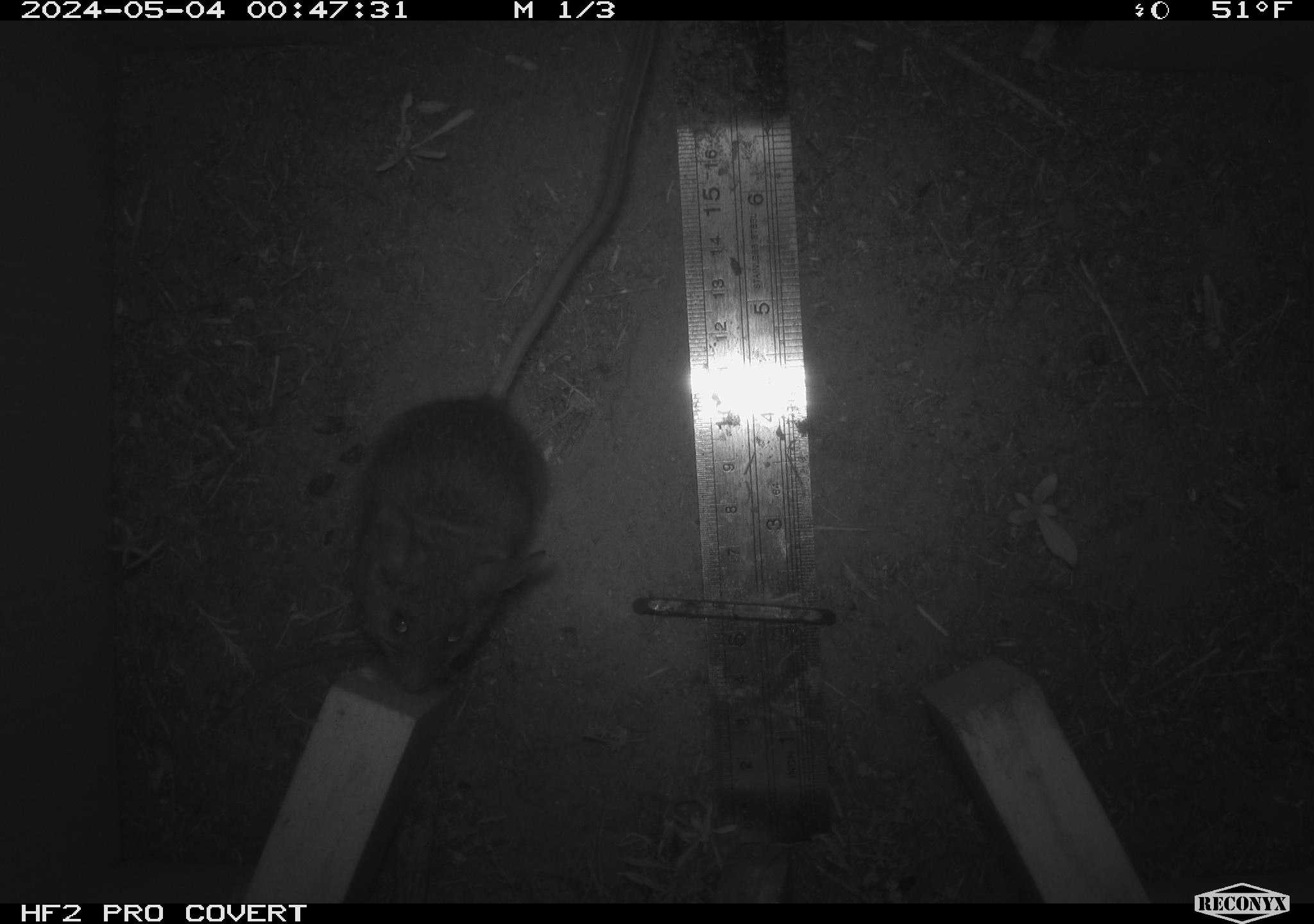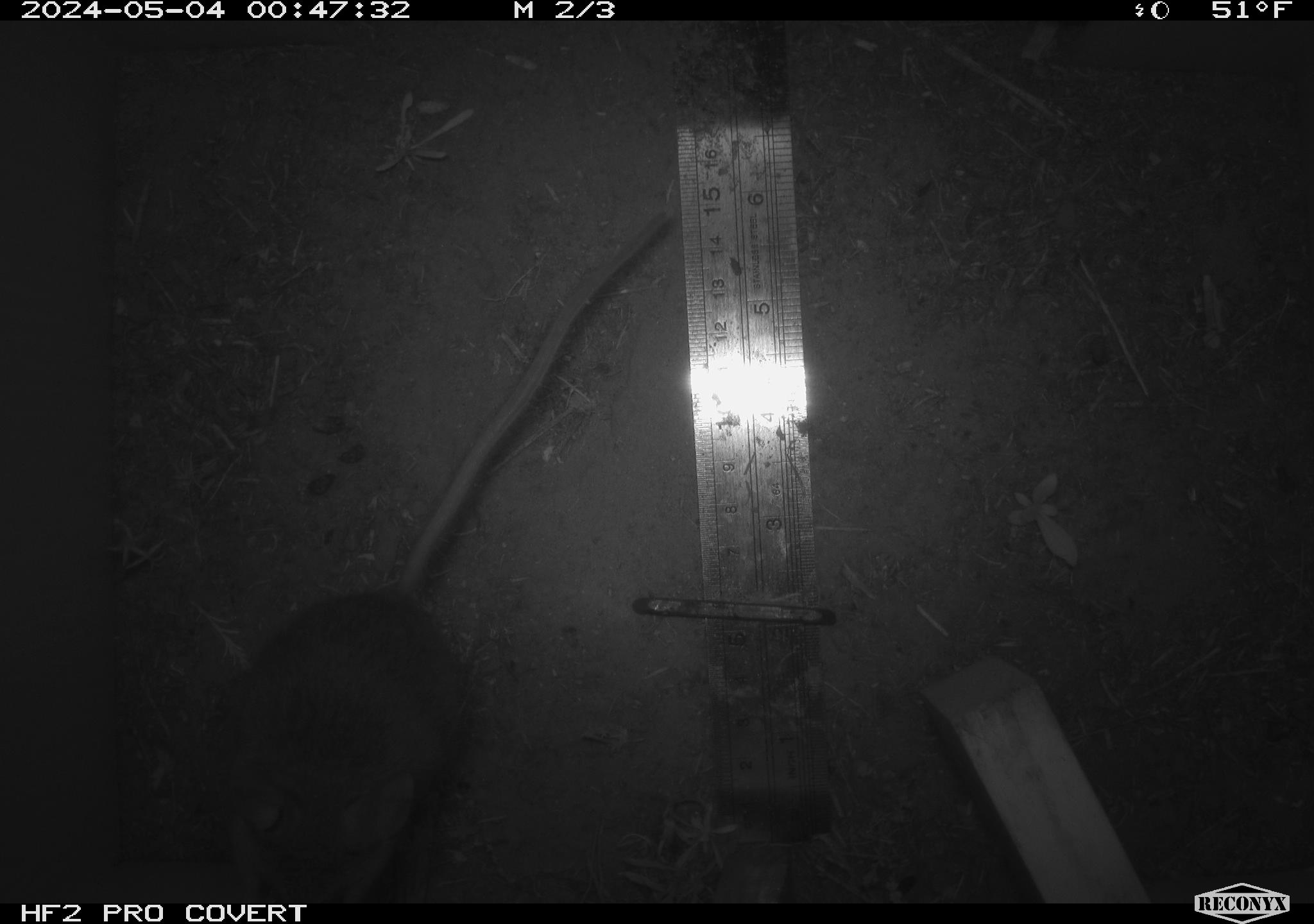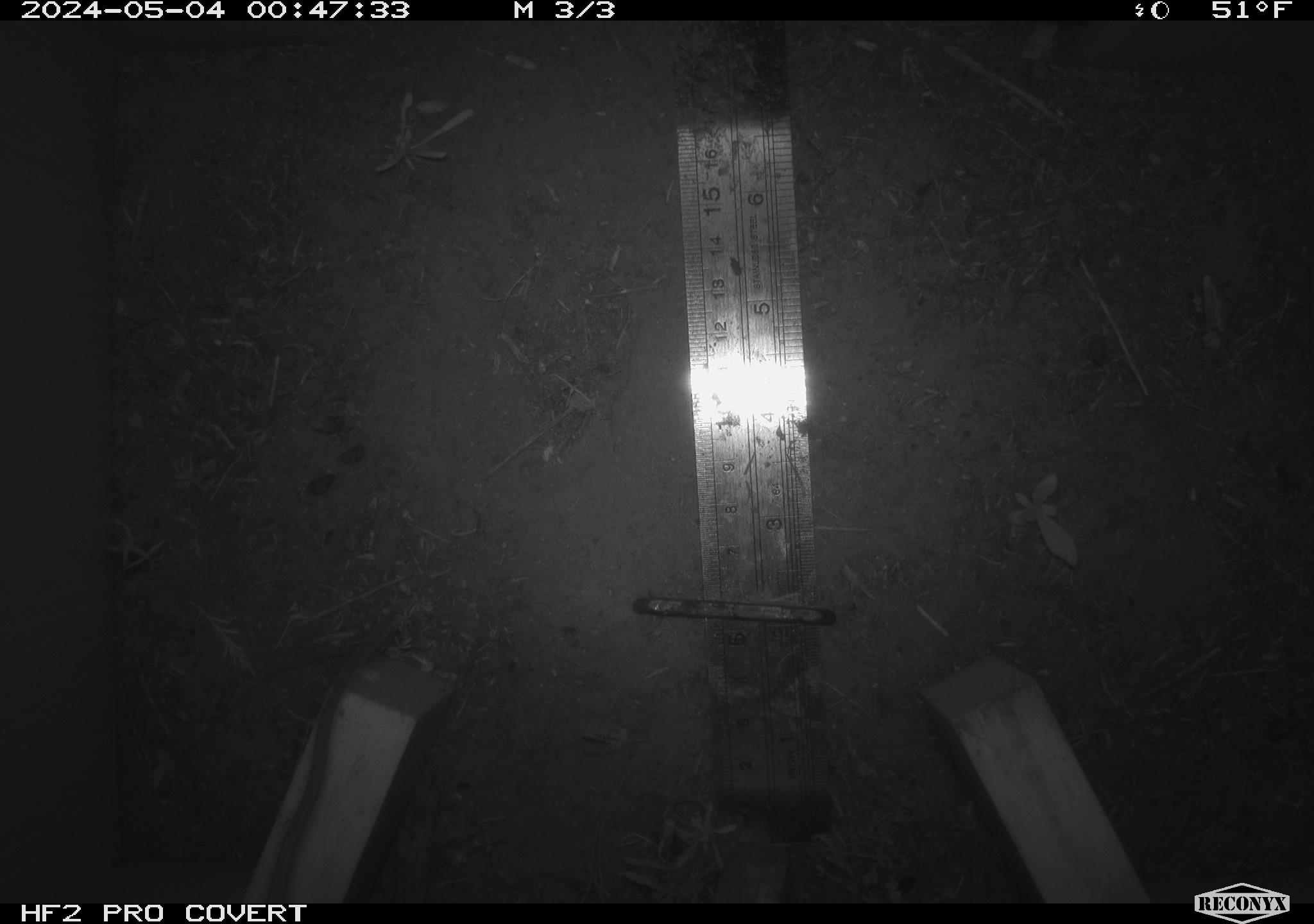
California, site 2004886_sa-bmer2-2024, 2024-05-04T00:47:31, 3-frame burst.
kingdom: Animalia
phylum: Chordata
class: Mammalia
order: Rodentia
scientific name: Rodentia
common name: mouse species